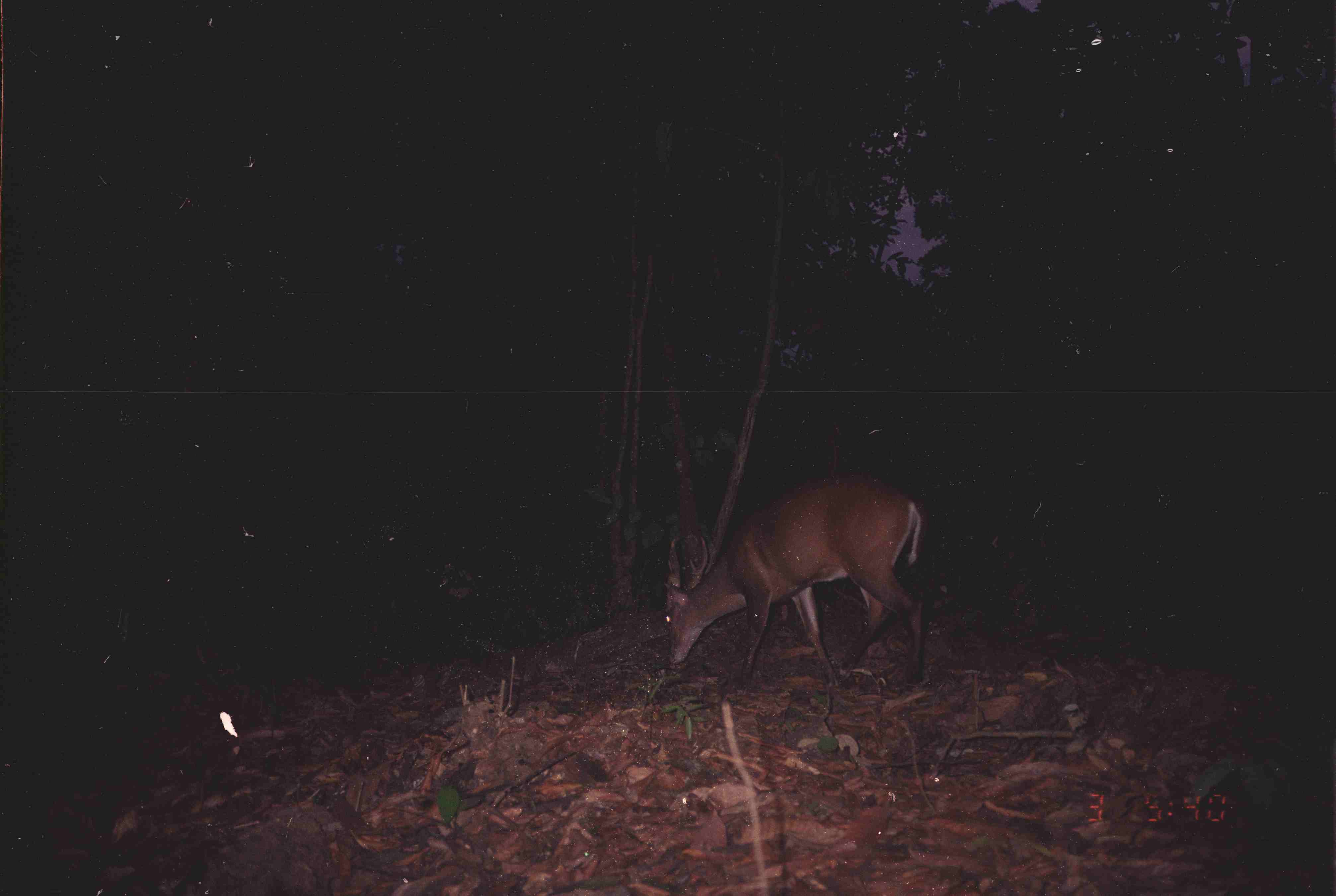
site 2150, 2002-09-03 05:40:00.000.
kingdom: Animalia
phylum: Chordata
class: Mammalia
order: Artiodactyla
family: Cervidae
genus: Muntiacus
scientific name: Muntiacus muntjak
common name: southern red muntjac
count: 1